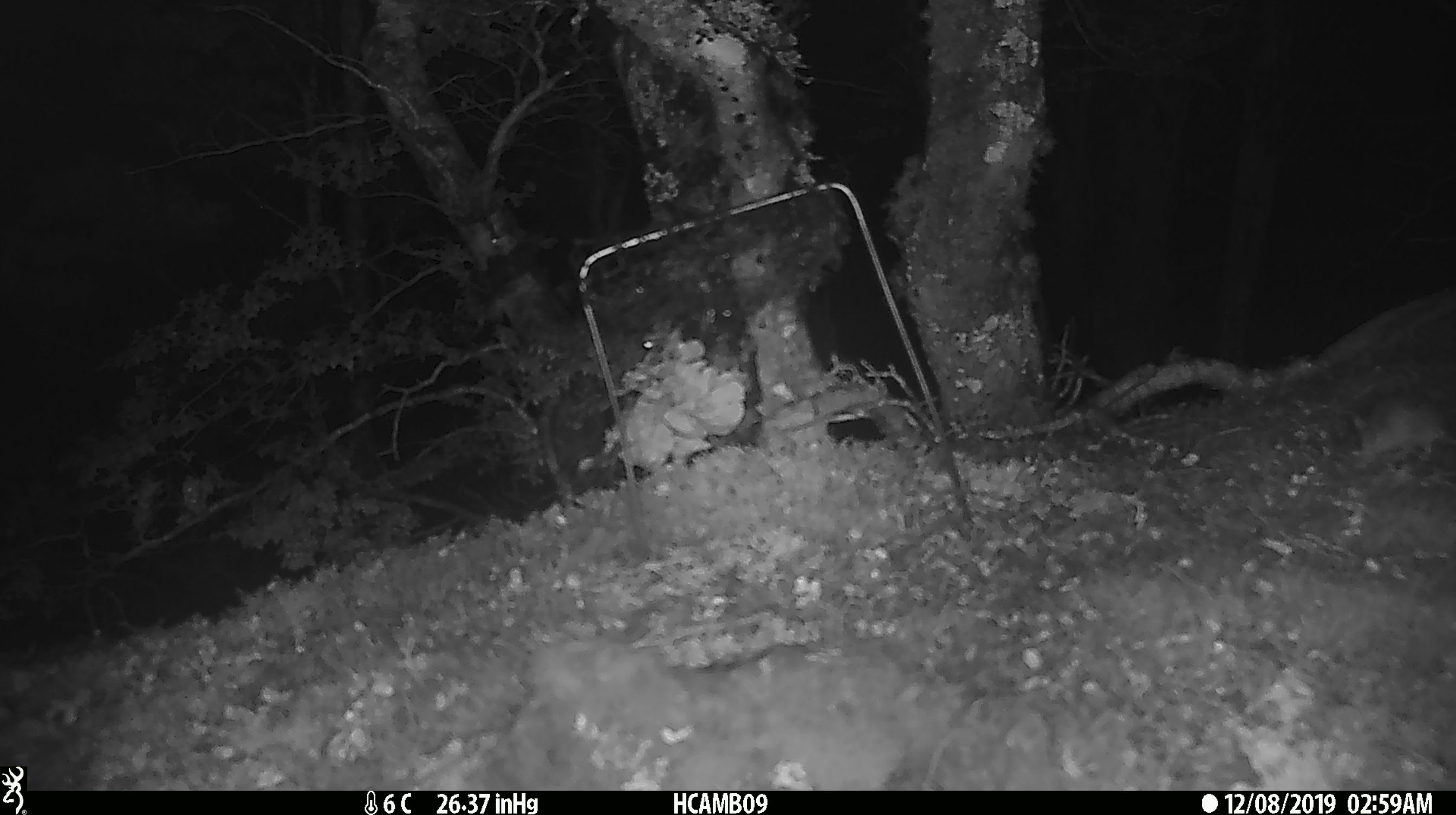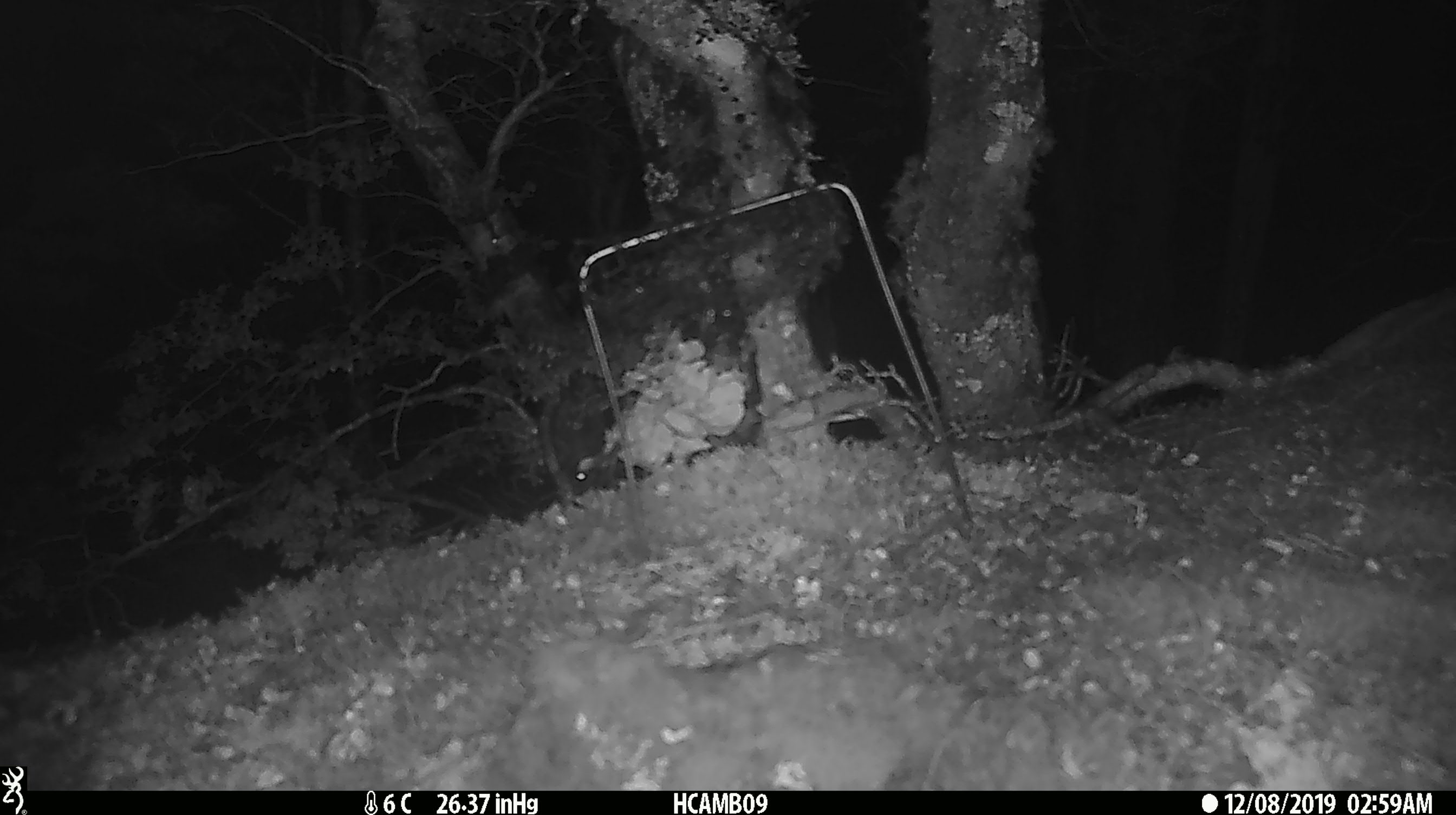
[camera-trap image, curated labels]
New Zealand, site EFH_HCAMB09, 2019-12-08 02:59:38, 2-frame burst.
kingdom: Animalia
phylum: Chordata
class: Mammalia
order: Rodentia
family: Muridae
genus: Mus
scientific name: Mus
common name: mouse